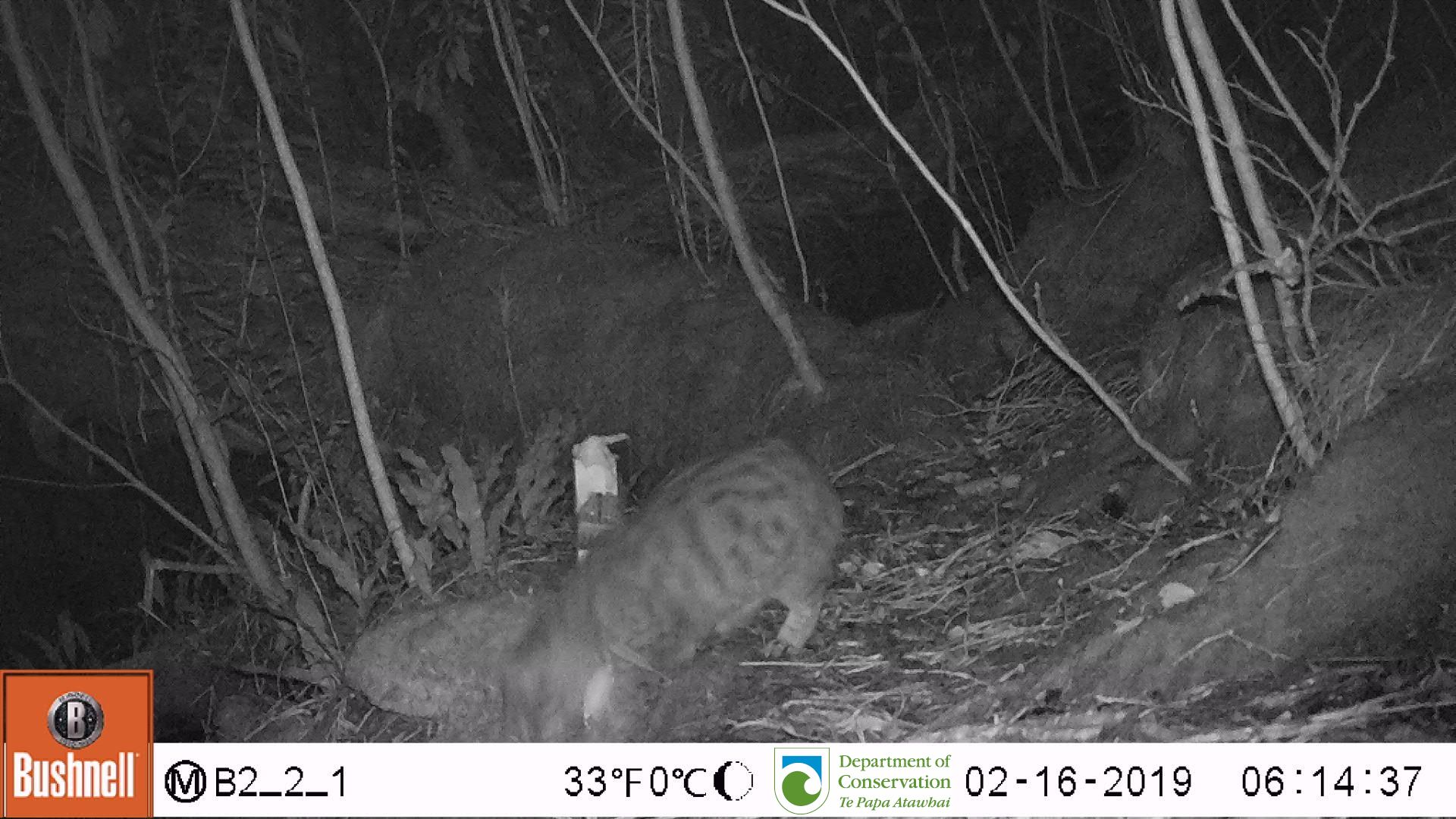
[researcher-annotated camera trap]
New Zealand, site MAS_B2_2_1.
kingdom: Animalia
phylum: Chordata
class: Mammalia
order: Carnivora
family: Felidae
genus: Felis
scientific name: Felis catus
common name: domestic cat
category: cat